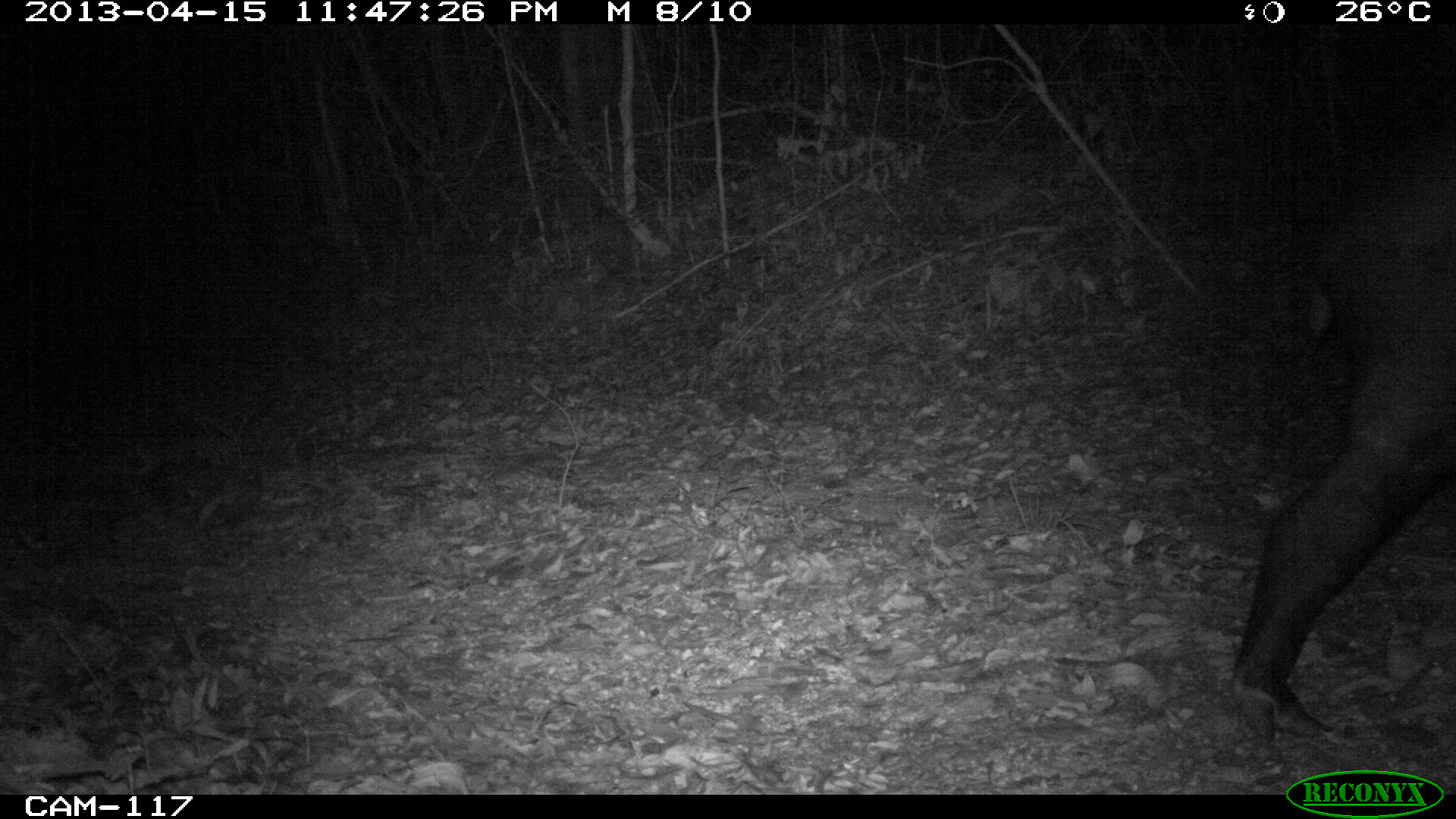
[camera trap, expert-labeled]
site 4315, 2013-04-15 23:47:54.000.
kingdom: Animalia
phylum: Chordata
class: Mammalia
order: Perissodactyla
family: Tapiridae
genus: Tapirus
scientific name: Tapirus bairdii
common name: baird's tapir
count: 1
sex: male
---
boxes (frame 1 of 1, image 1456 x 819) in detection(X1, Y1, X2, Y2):
tapirus bairdii: detection(1227, 150, 1456, 742)